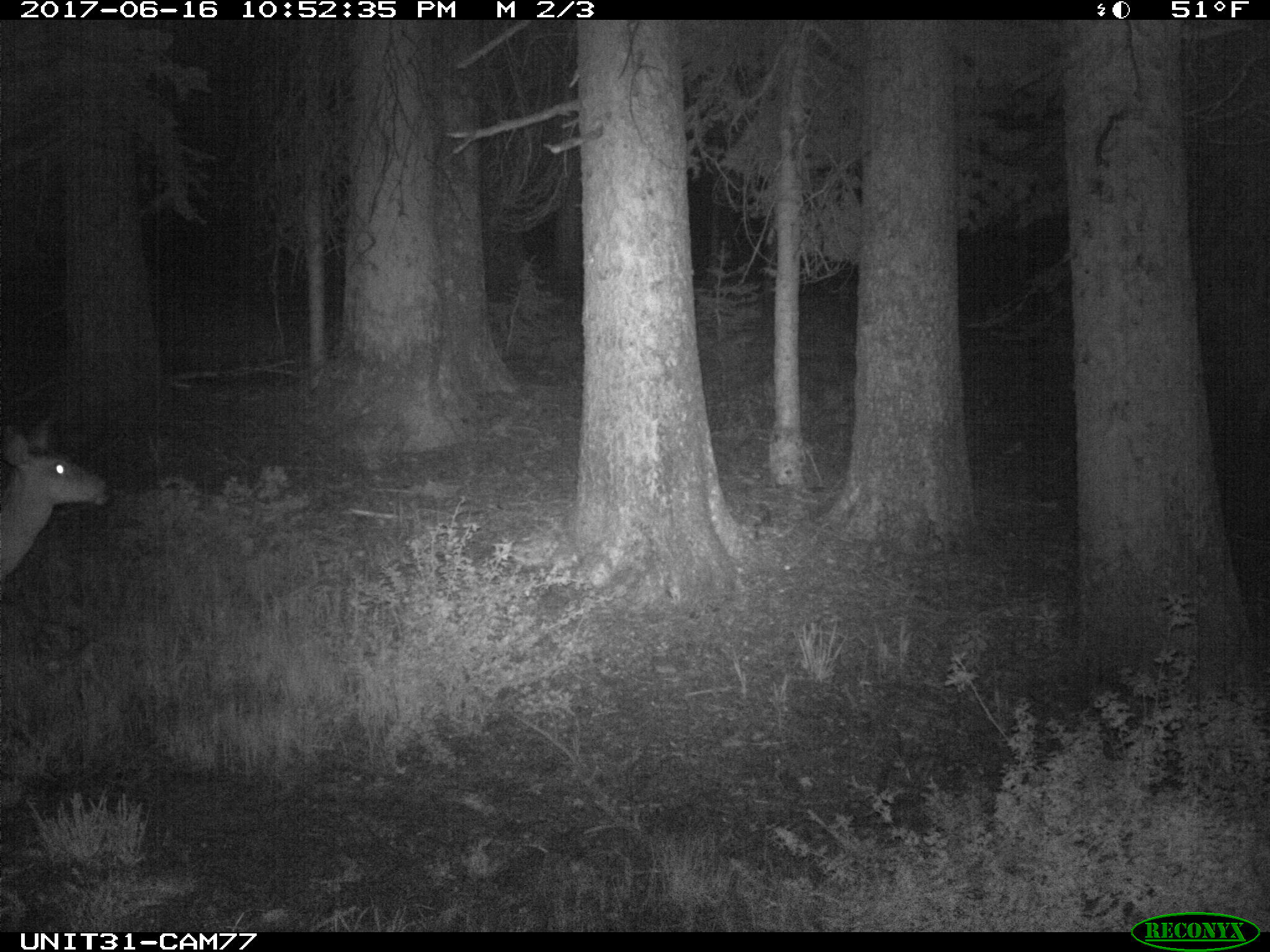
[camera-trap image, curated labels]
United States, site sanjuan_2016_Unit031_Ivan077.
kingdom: Animalia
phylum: Chordata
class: Mammalia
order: Artiodactyla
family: Cervidae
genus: Odocoileus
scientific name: Odocoileus hemionus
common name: mule deer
Odocoileus hemionus (mule deer).